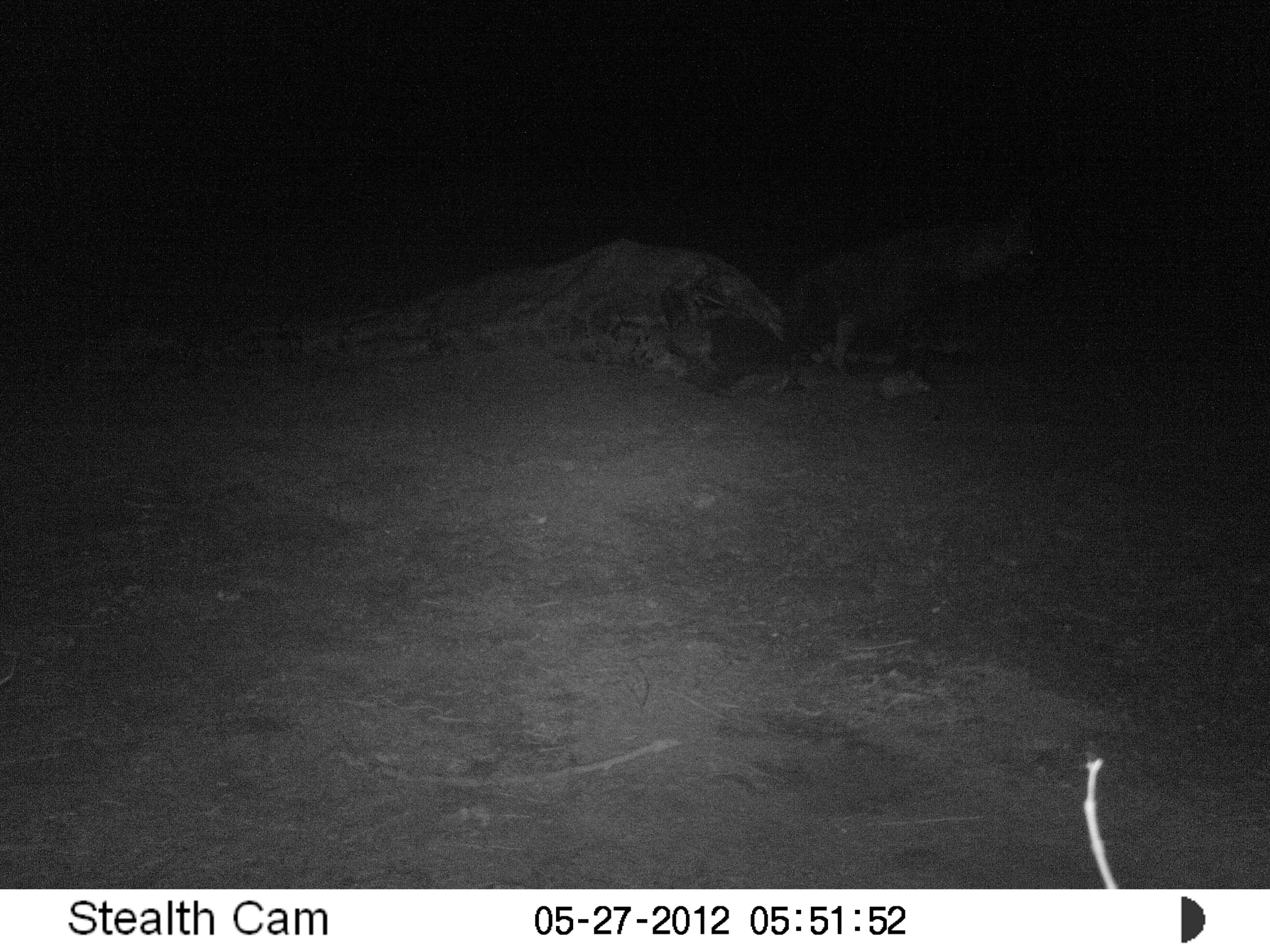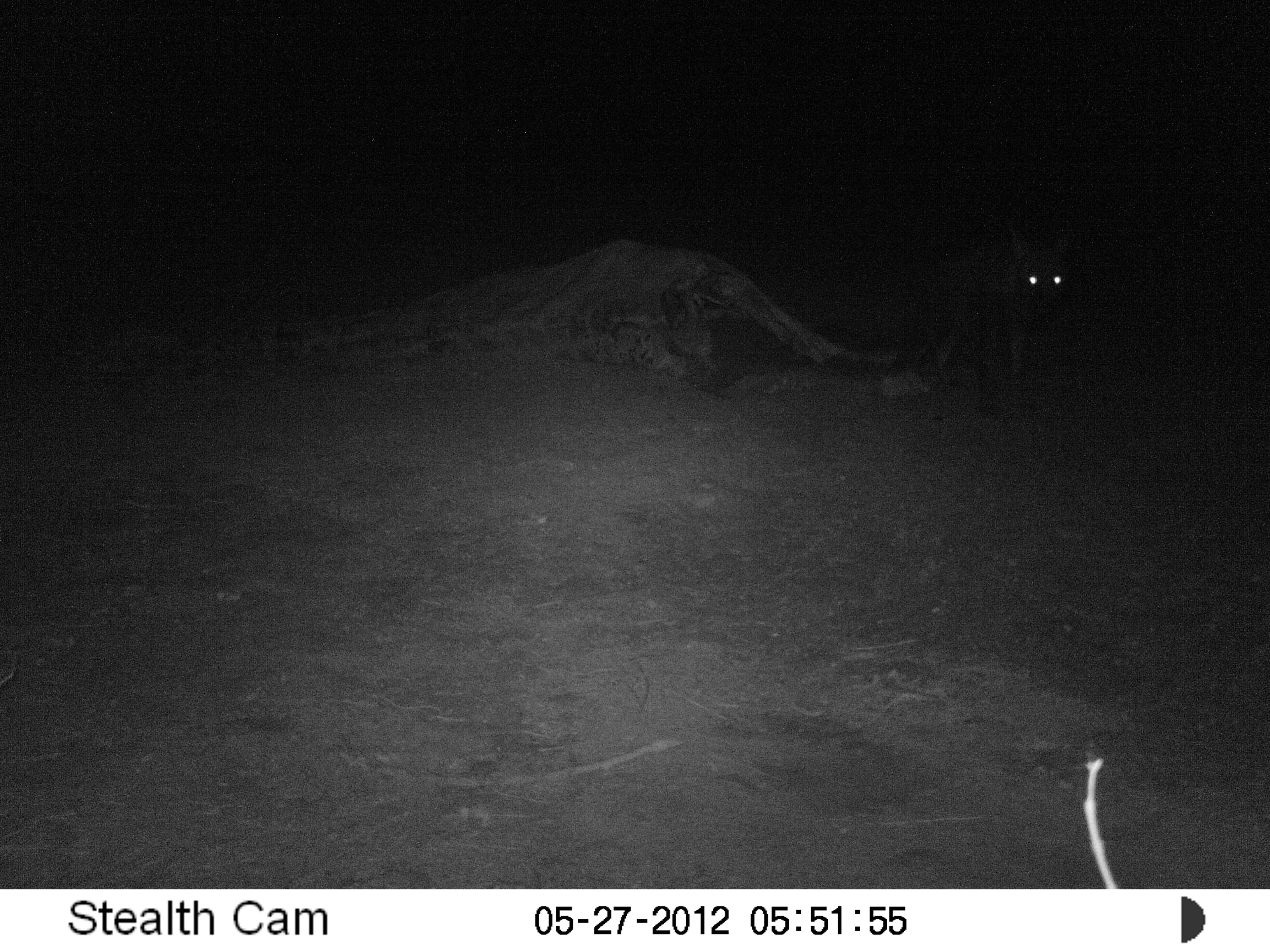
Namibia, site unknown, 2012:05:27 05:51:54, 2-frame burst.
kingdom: Animalia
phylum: Chordata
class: Mammalia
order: Carnivora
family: Hyaenidae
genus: Parahyaena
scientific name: Parahyaena brunnea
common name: brown hyena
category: hyaena brunnea